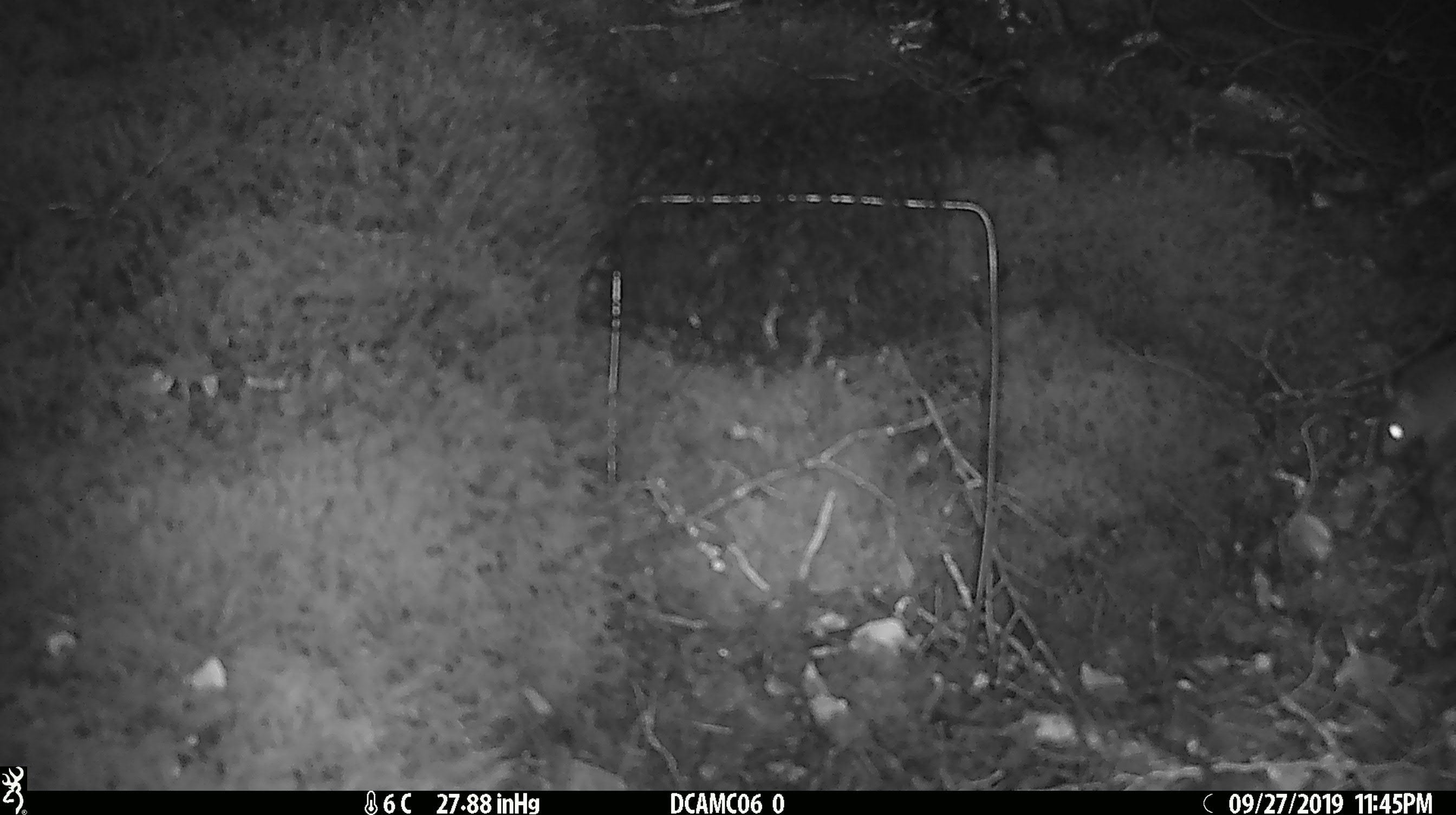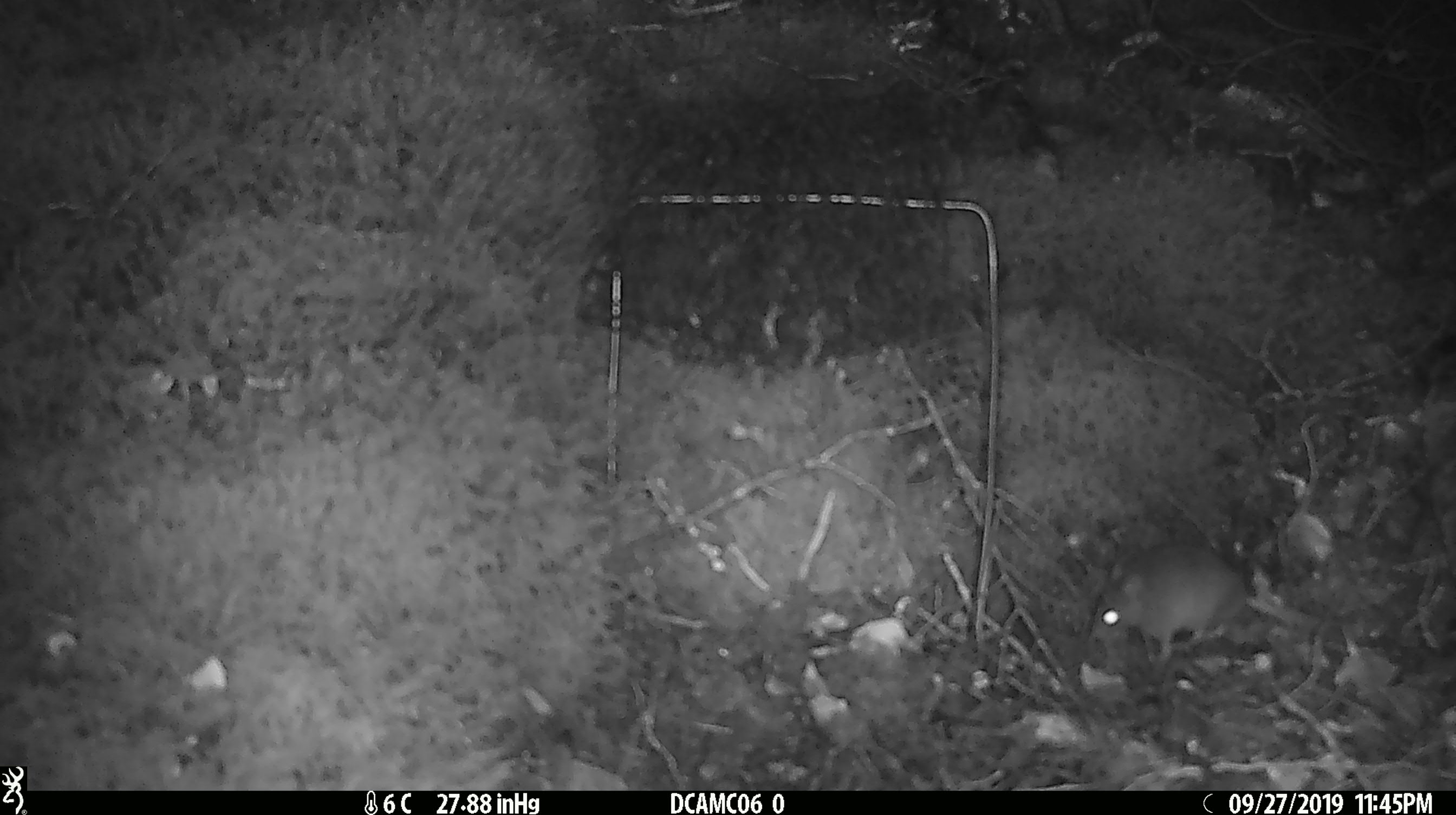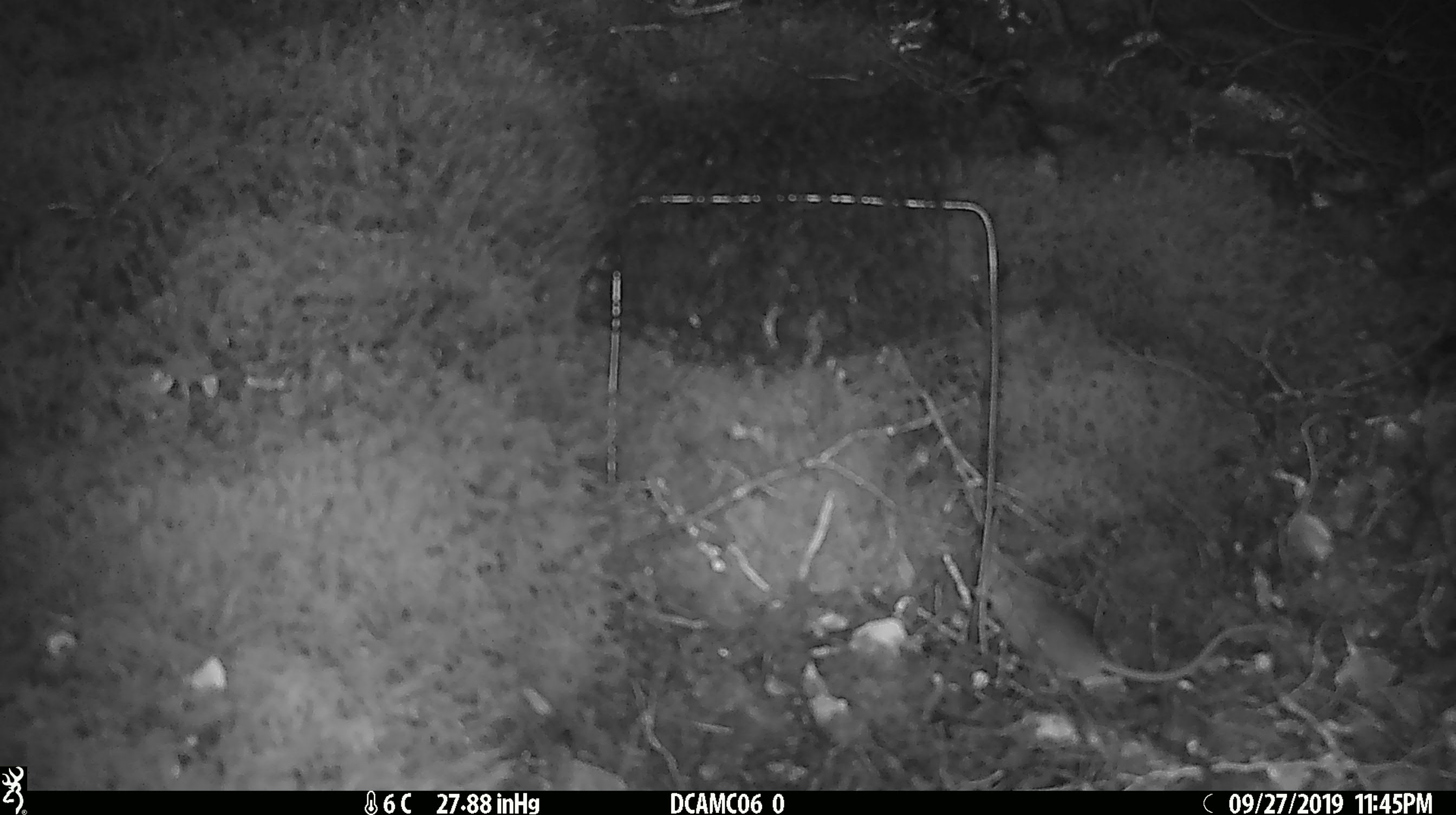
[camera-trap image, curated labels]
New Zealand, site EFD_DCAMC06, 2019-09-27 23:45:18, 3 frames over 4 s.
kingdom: Animalia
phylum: Chordata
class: Mammalia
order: Rodentia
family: Muridae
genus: Mus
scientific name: Mus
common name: mouse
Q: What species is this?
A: Mouse (Mus).